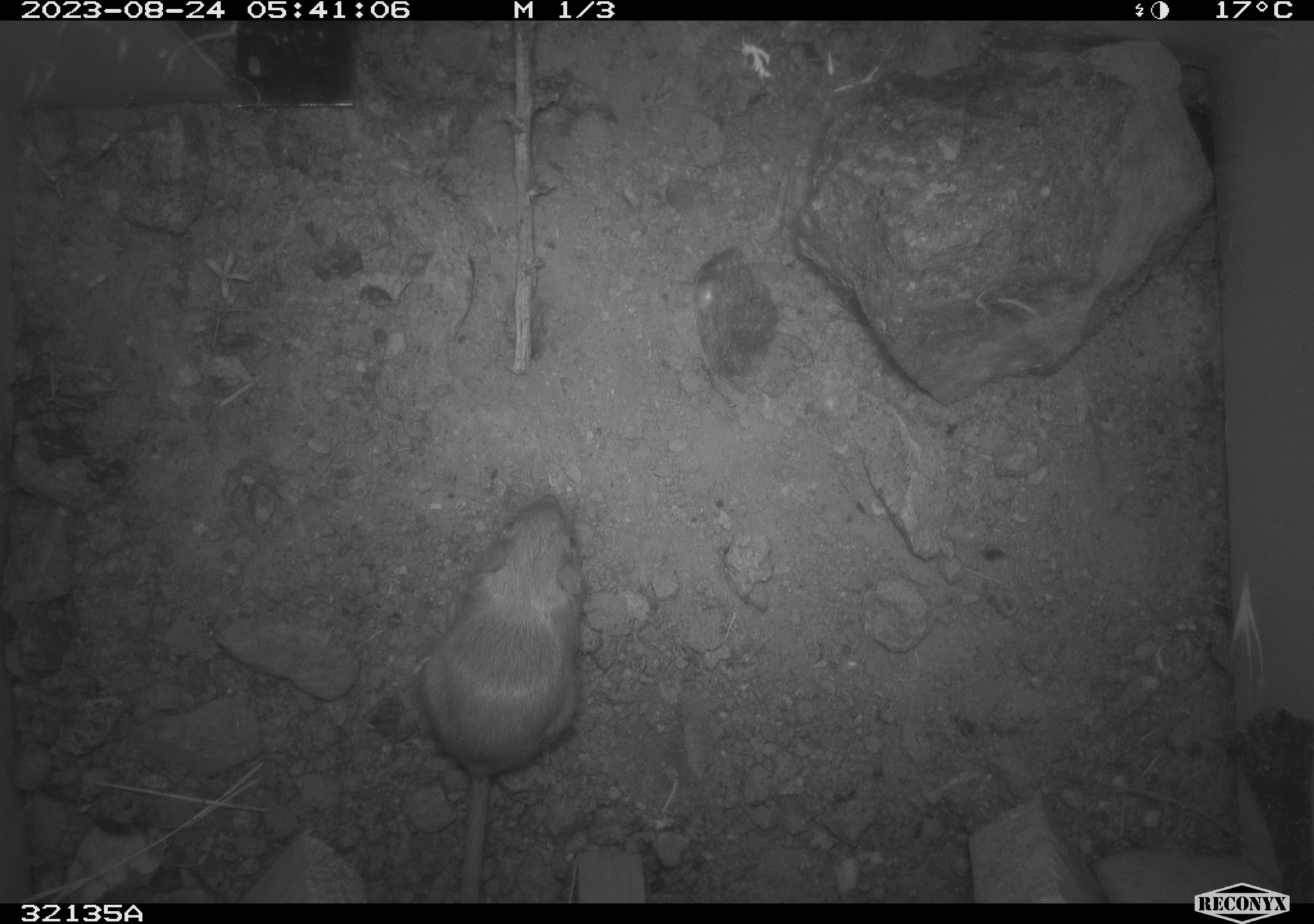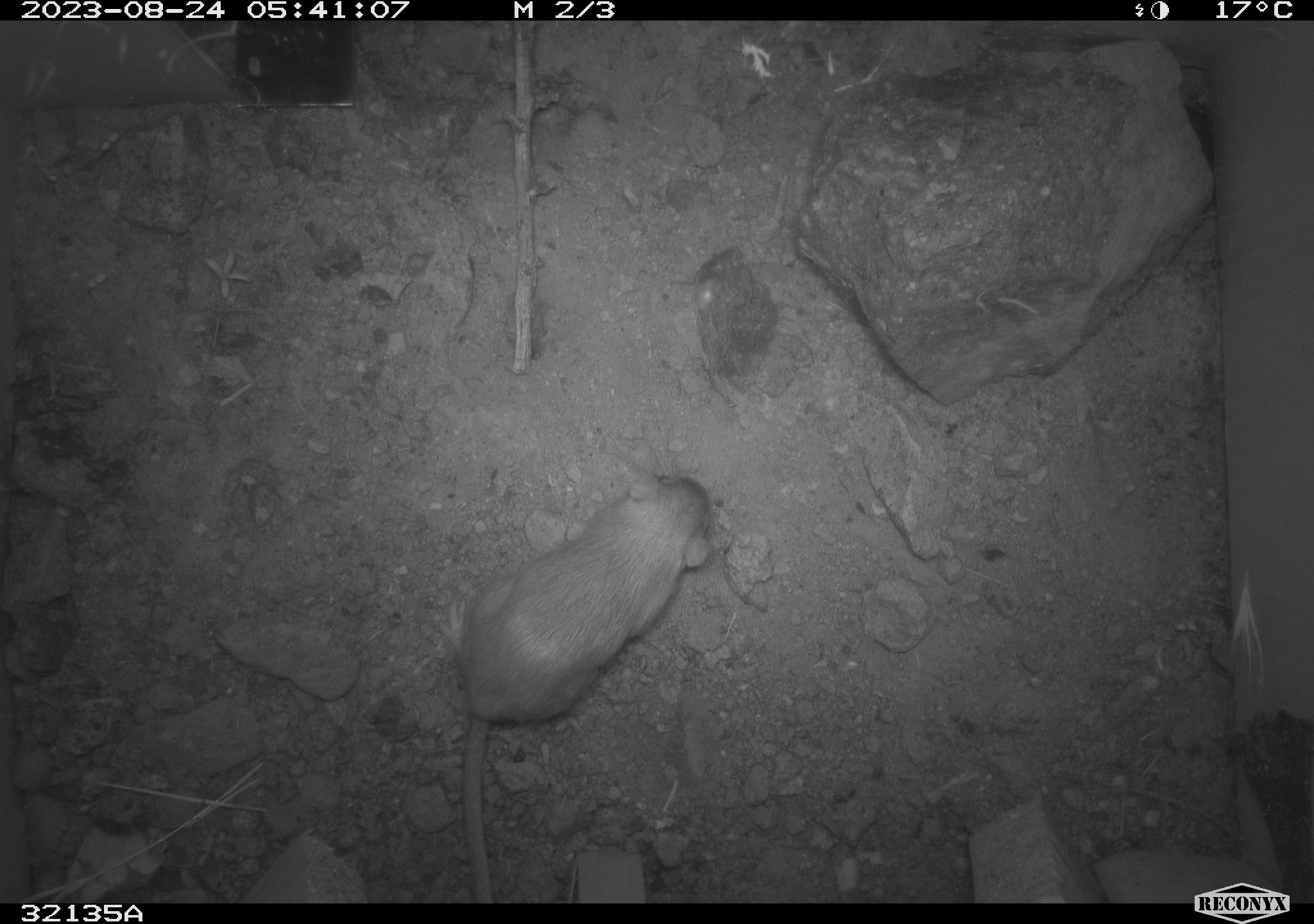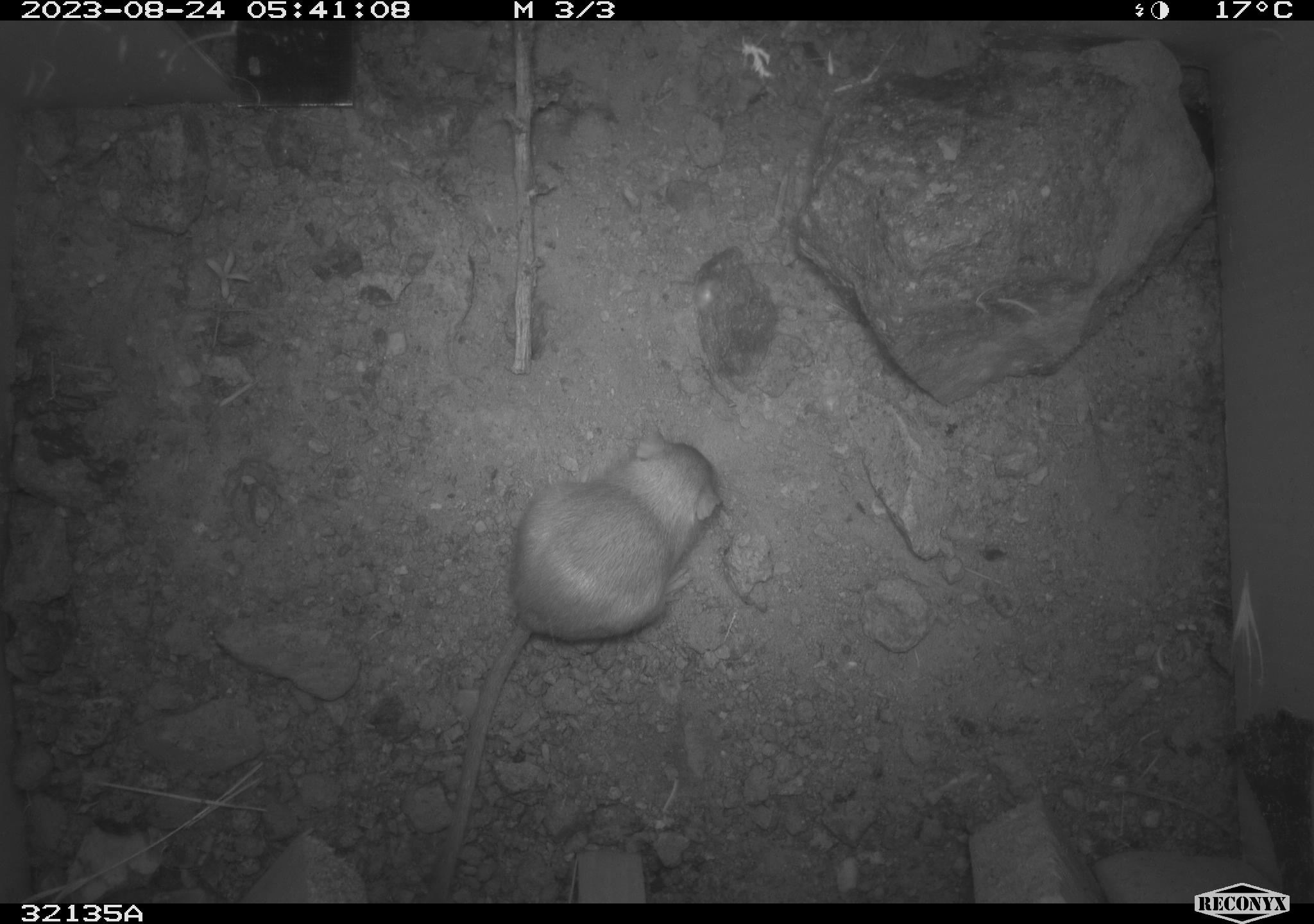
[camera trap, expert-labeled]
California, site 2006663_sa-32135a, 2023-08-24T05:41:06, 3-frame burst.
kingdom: Animalia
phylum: Chordata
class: Mammalia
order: Rodentia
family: Heteromyidae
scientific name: Heteromyidae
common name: kangaroo rats and pocket mice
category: heteromyidae family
Heteromyidae family (kangaroo rats and pocket mice) (Heteromyidae).